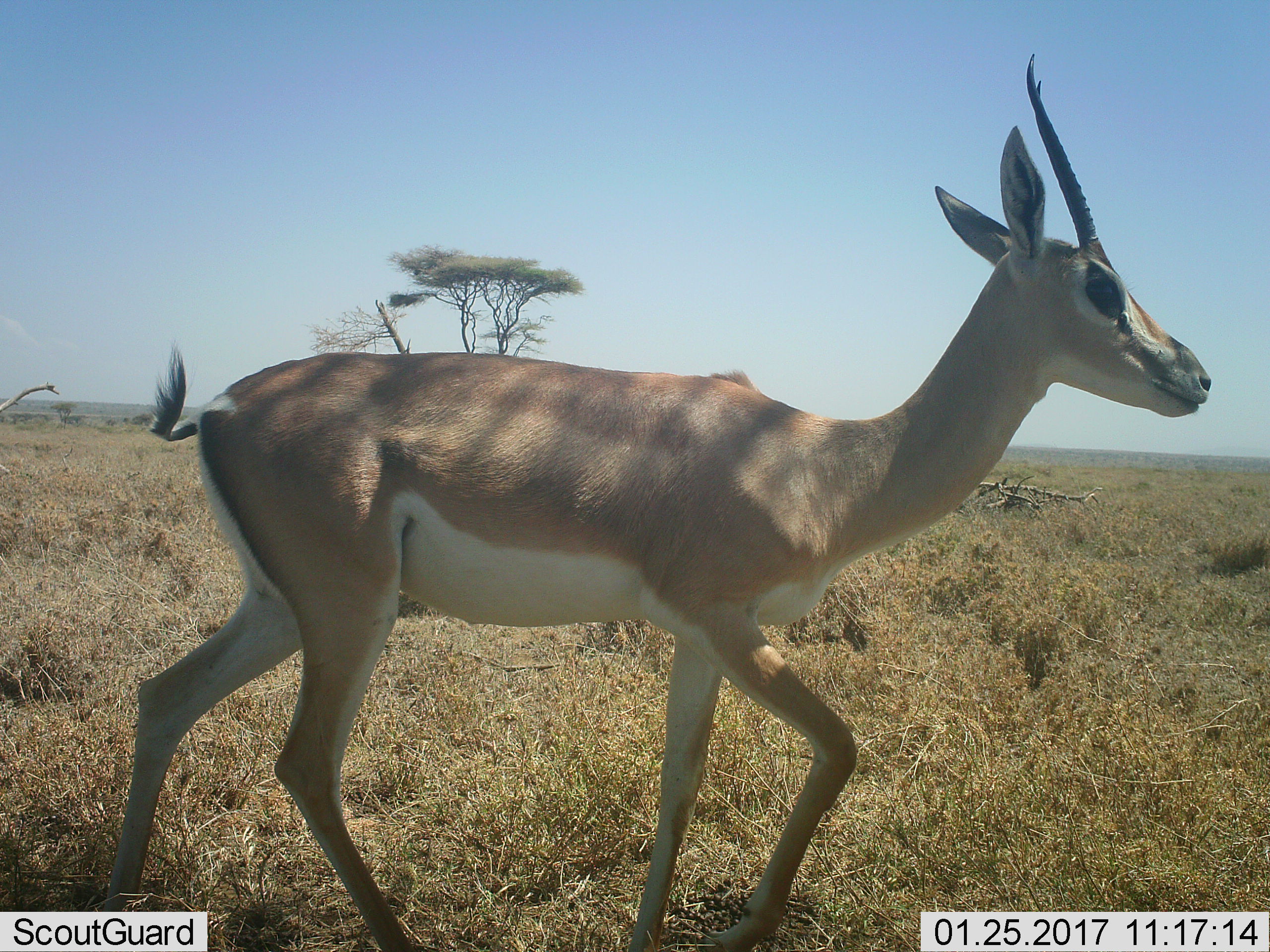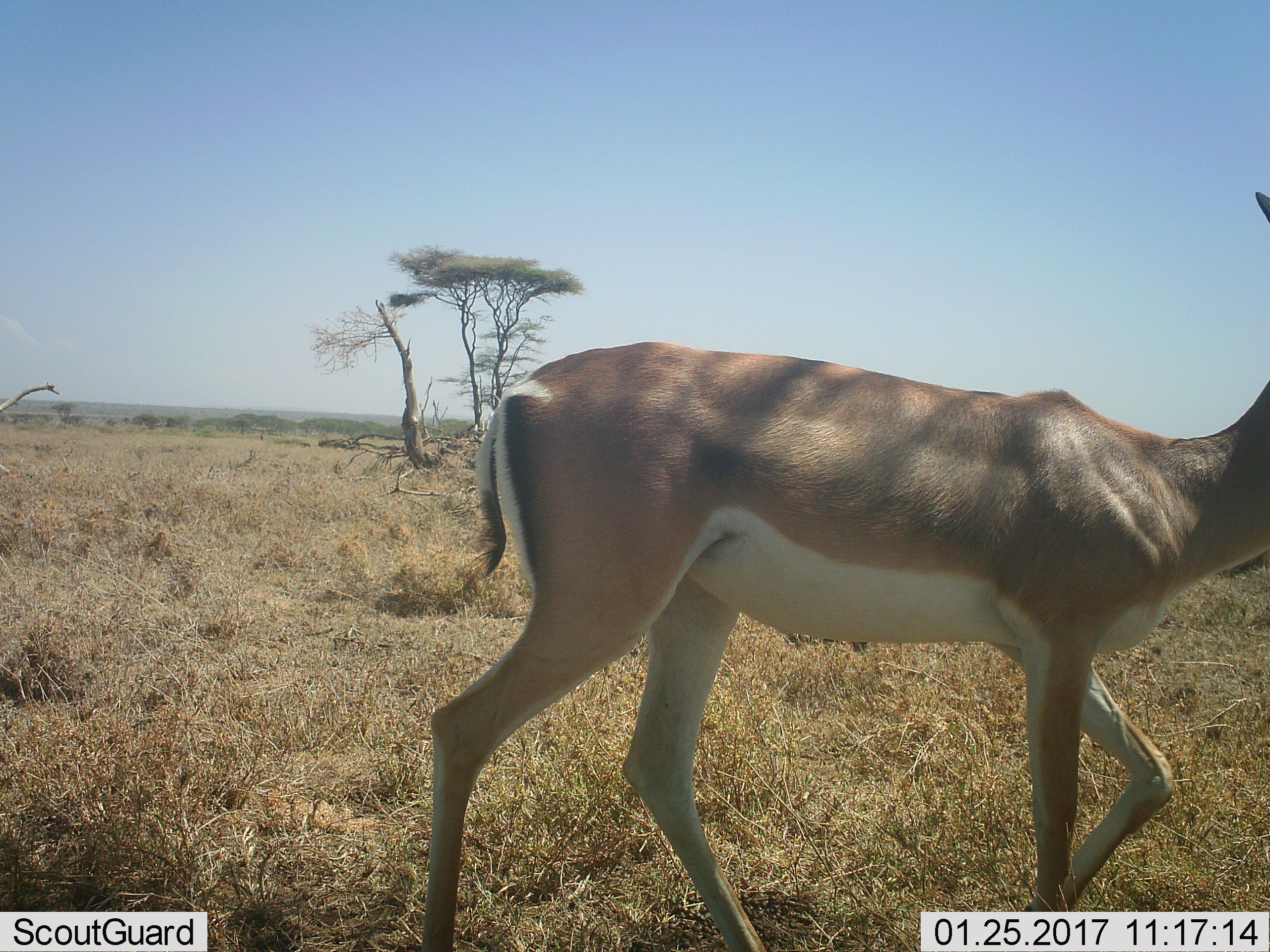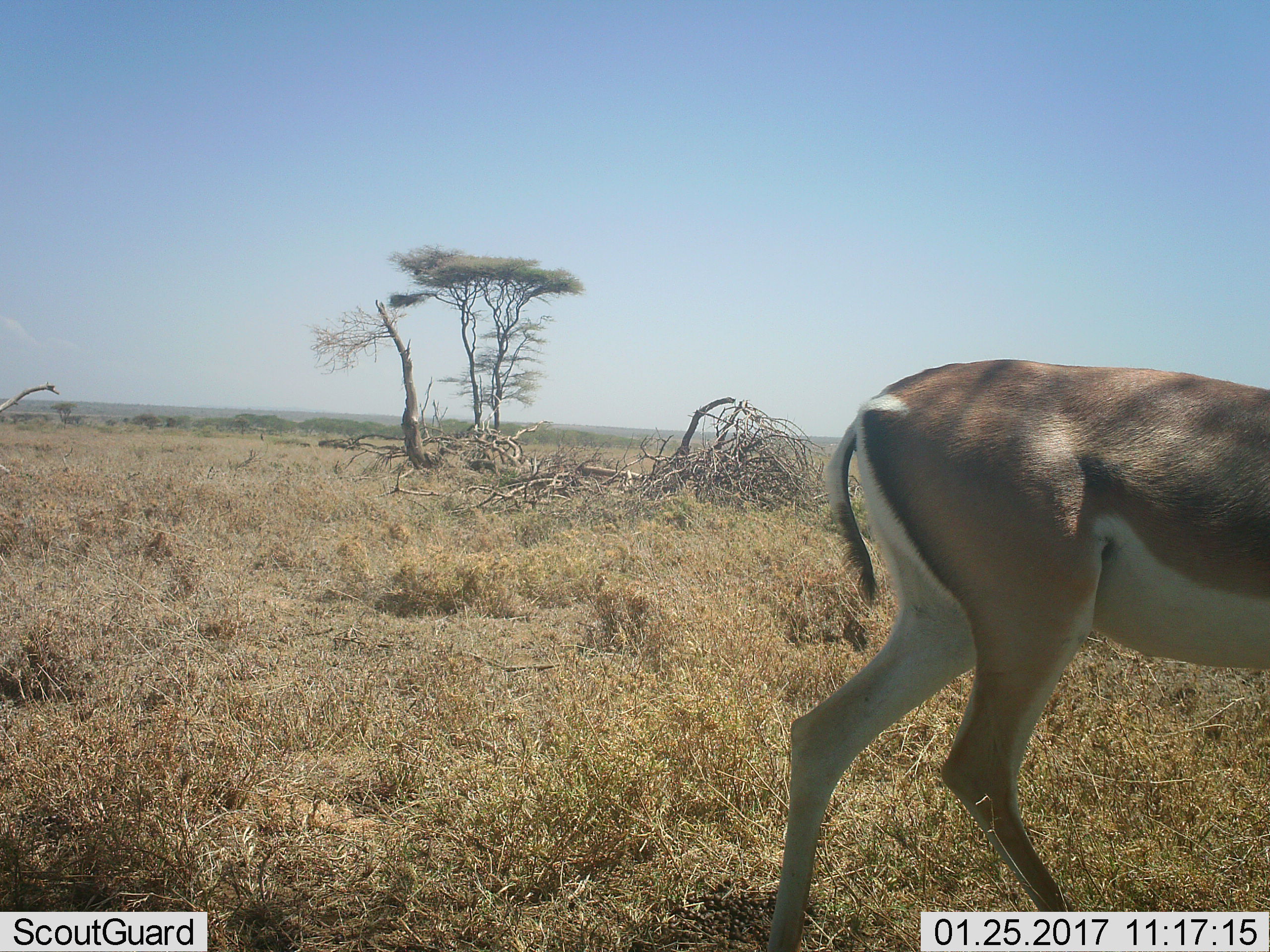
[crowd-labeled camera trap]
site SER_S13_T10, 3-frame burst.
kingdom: Animalia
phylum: Chordata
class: Mammalia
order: Artiodactyla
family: Bovidae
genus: Nanger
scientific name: Nanger granti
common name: grant's gazelle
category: gazellegrants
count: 1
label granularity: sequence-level